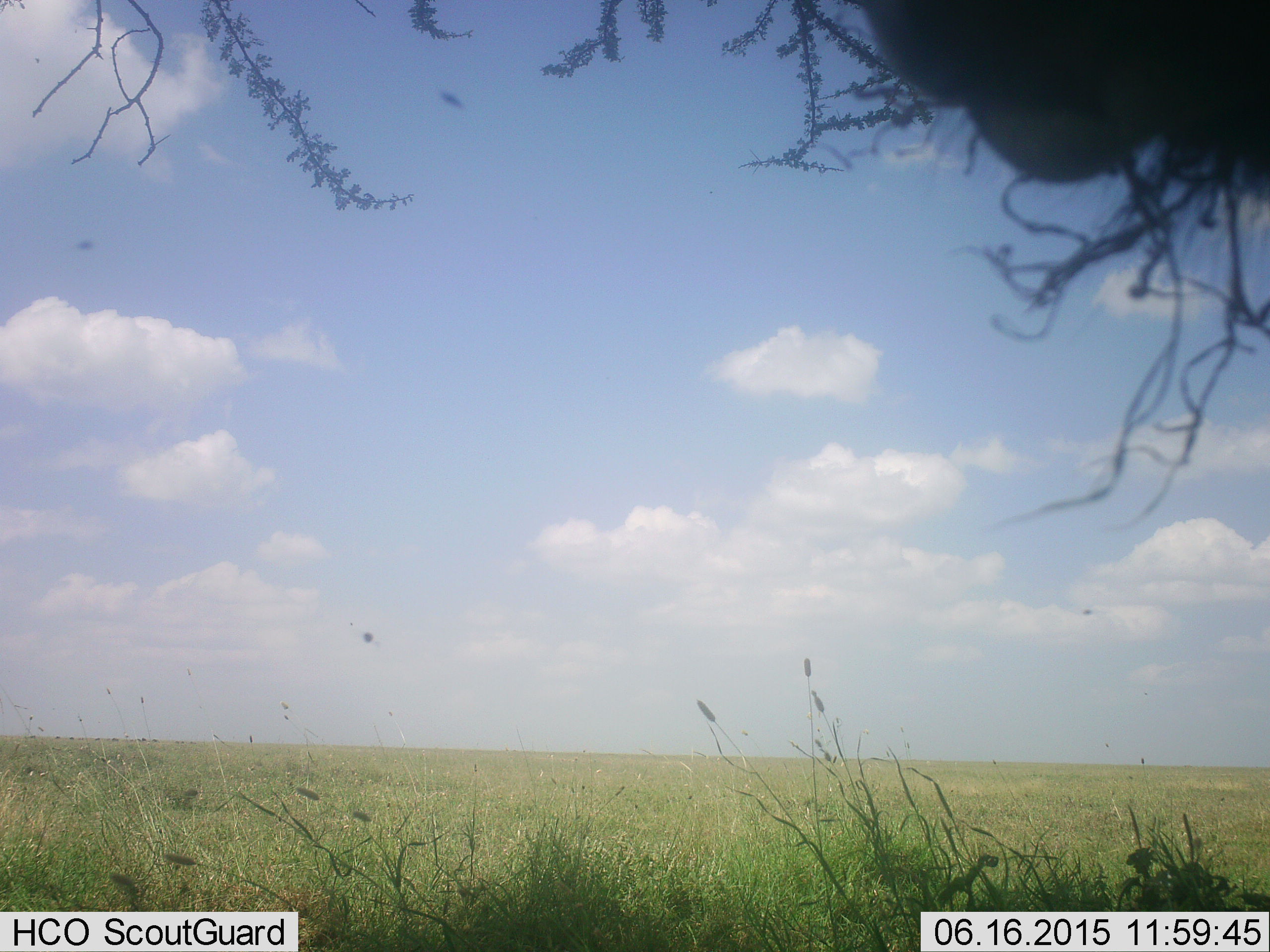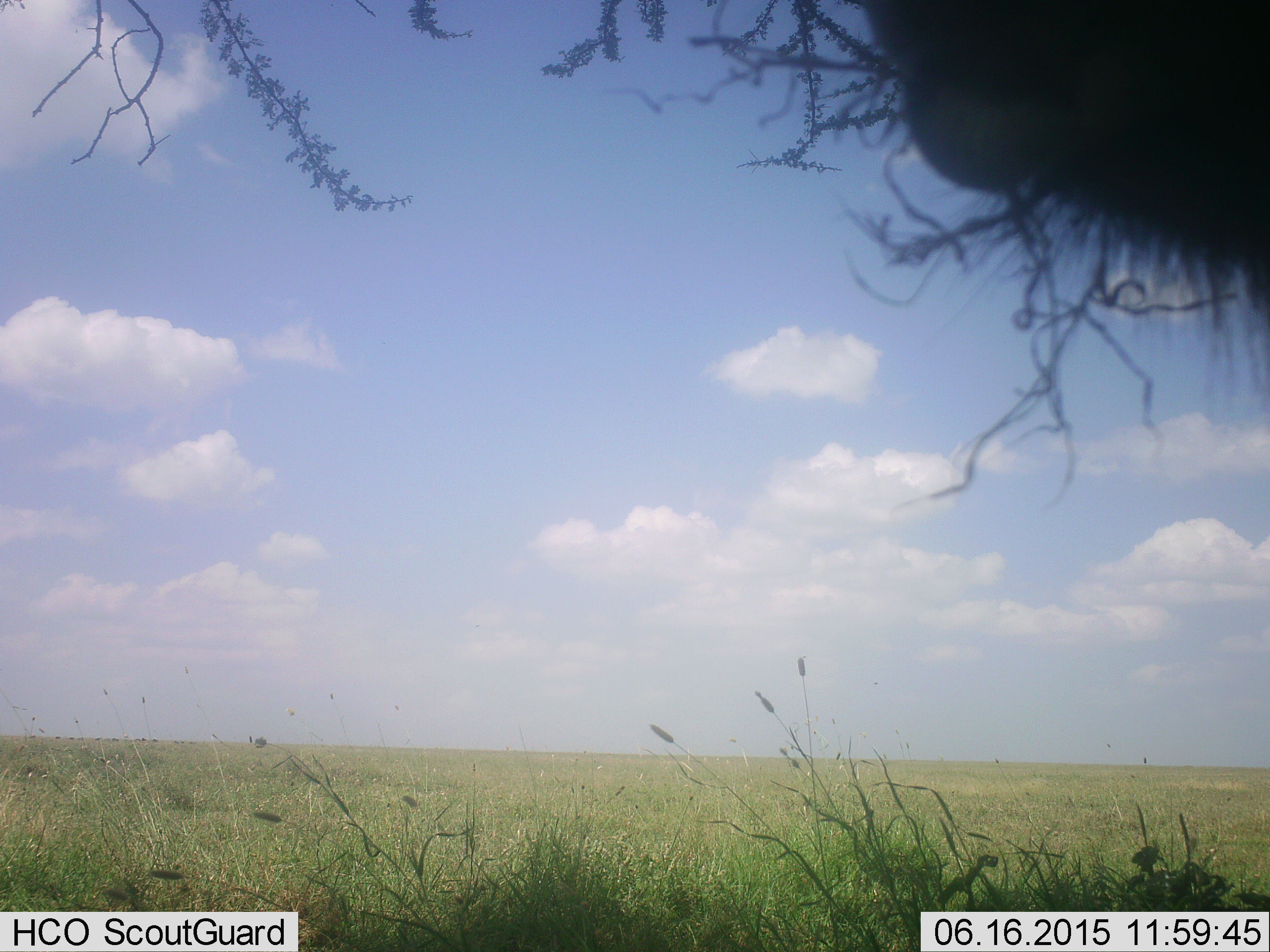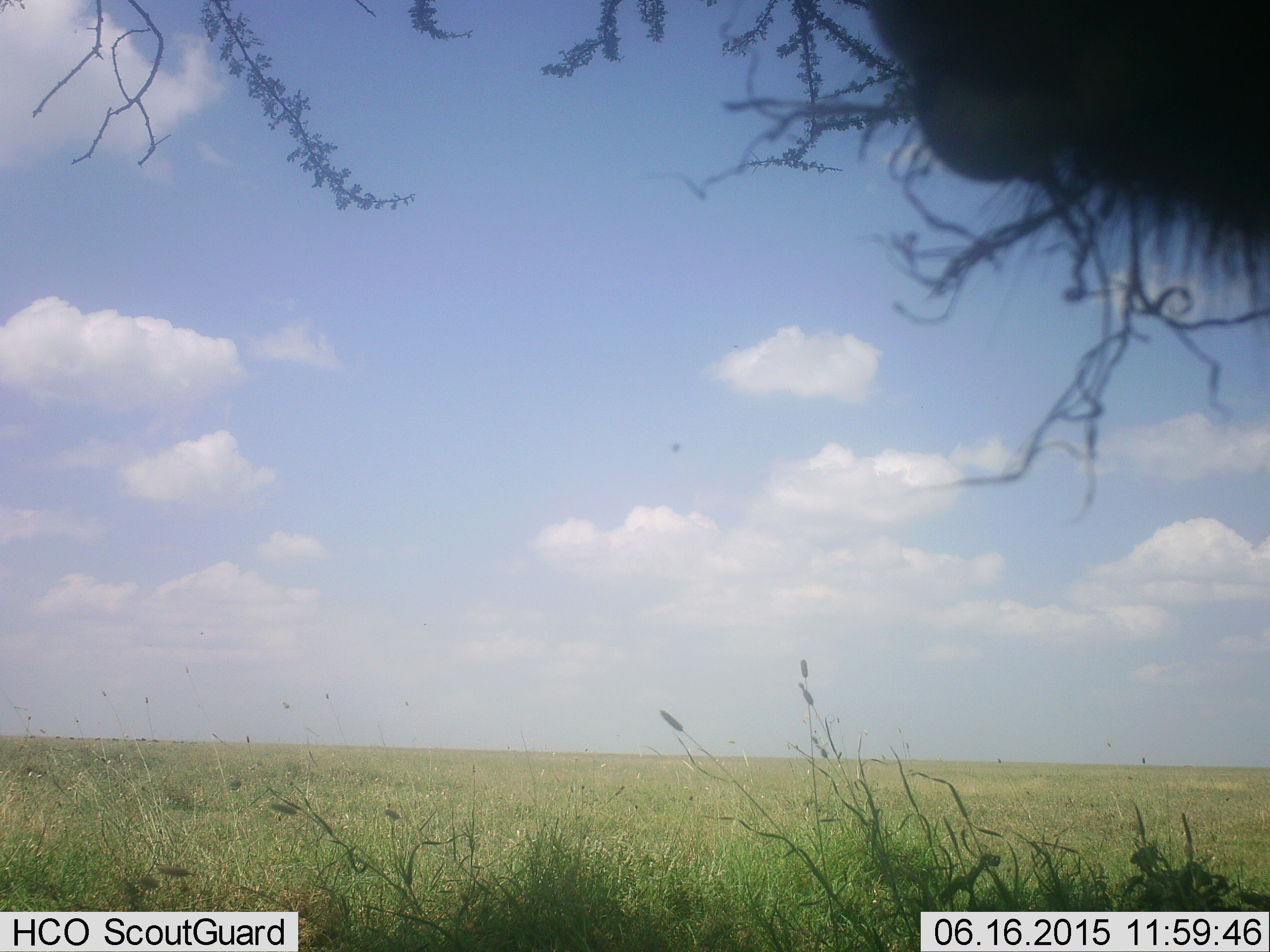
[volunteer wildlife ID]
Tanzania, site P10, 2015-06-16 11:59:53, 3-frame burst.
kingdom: Animalia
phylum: Chordata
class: Mammalia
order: Artiodactyla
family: Bovidae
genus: Connochaetes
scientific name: Connochaetes taurinus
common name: blue wildebeest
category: wildebeest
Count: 1.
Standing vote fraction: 75%.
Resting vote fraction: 0%.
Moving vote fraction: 0%.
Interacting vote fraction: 0%.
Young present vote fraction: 0%.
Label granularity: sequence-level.